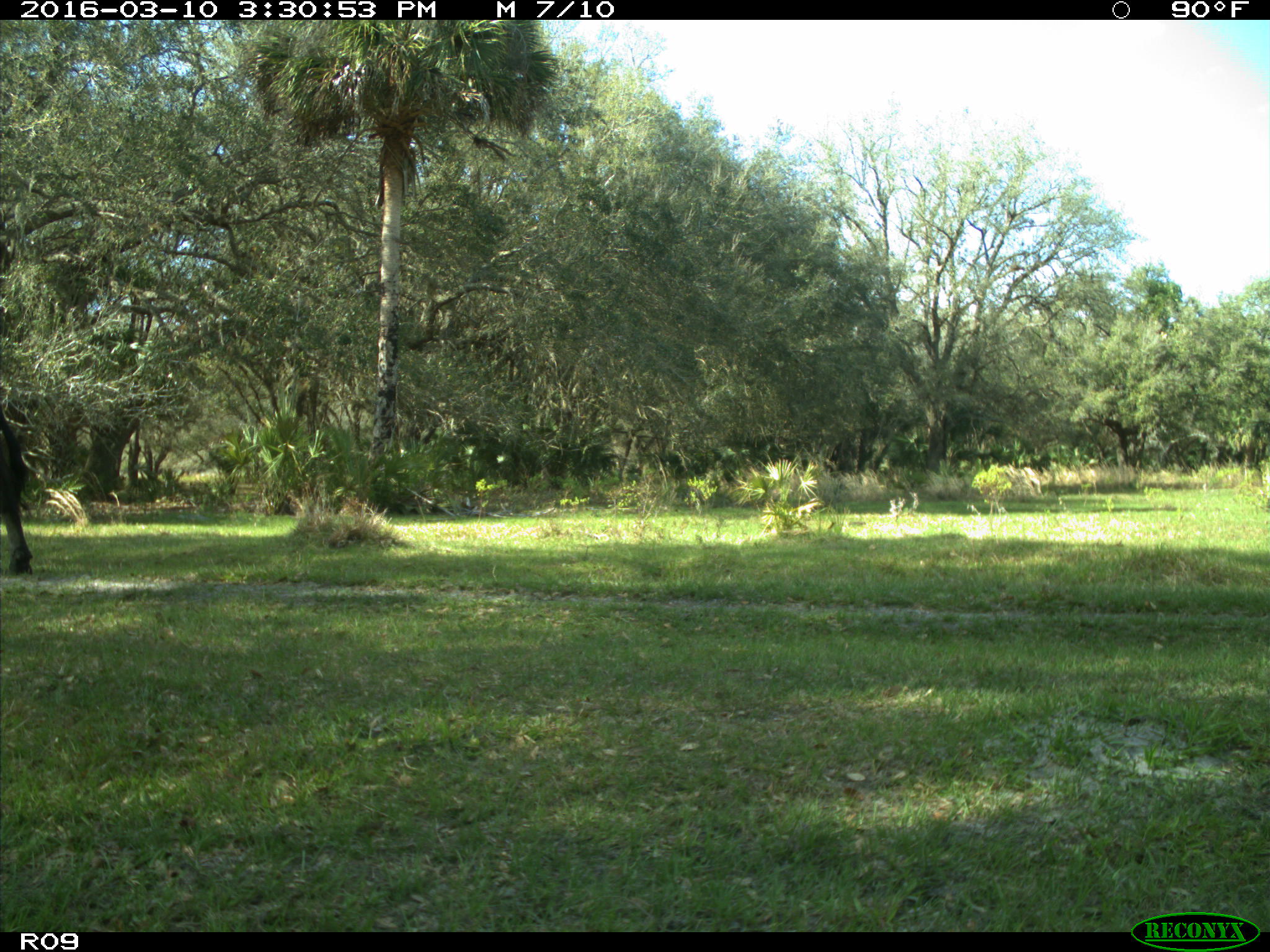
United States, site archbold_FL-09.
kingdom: Animalia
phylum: Chordata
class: Mammalia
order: Artiodactyla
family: Bovidae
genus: Bos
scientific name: Bos taurus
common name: domestic cow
Bos taurus (domestic cow).